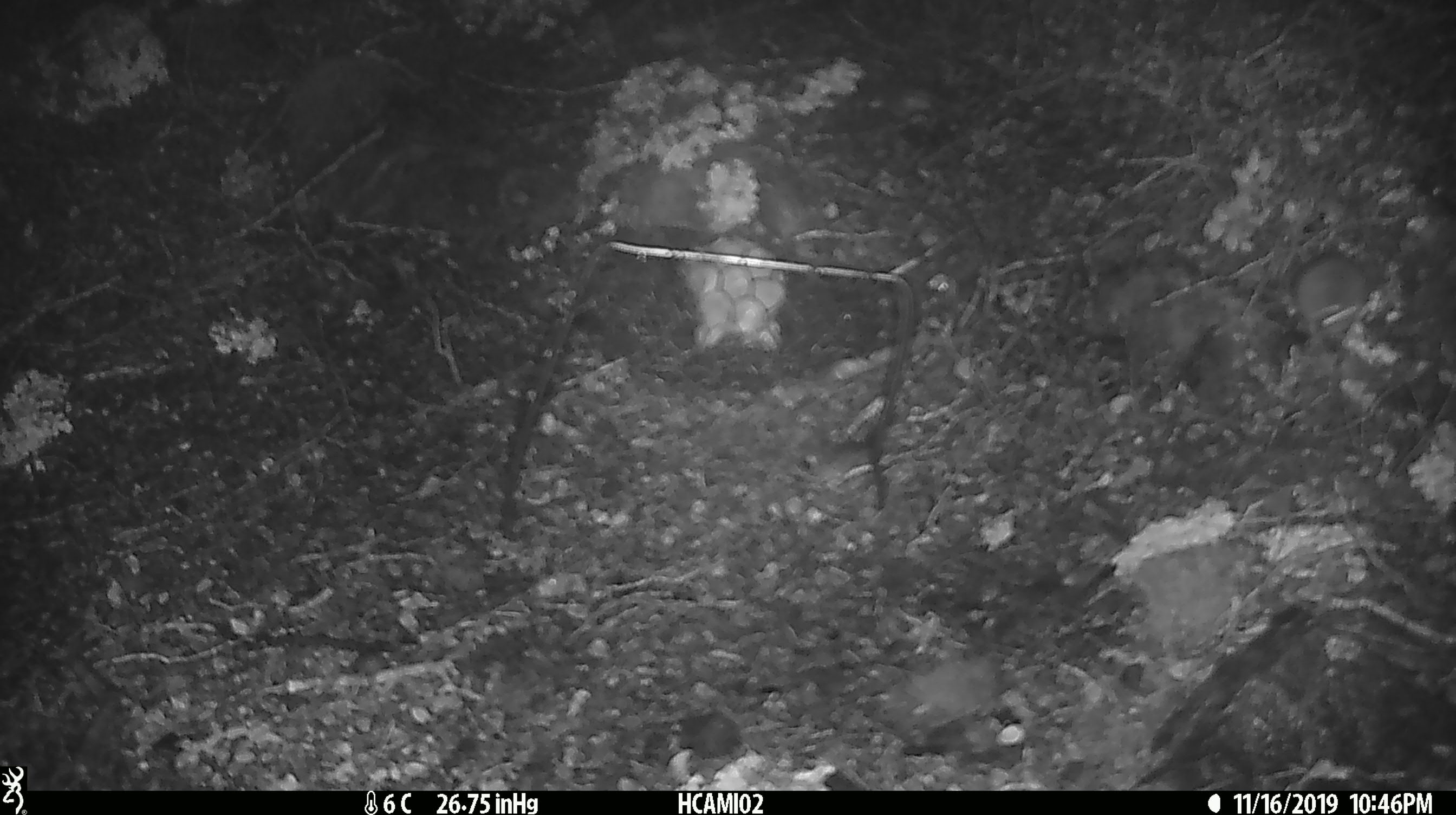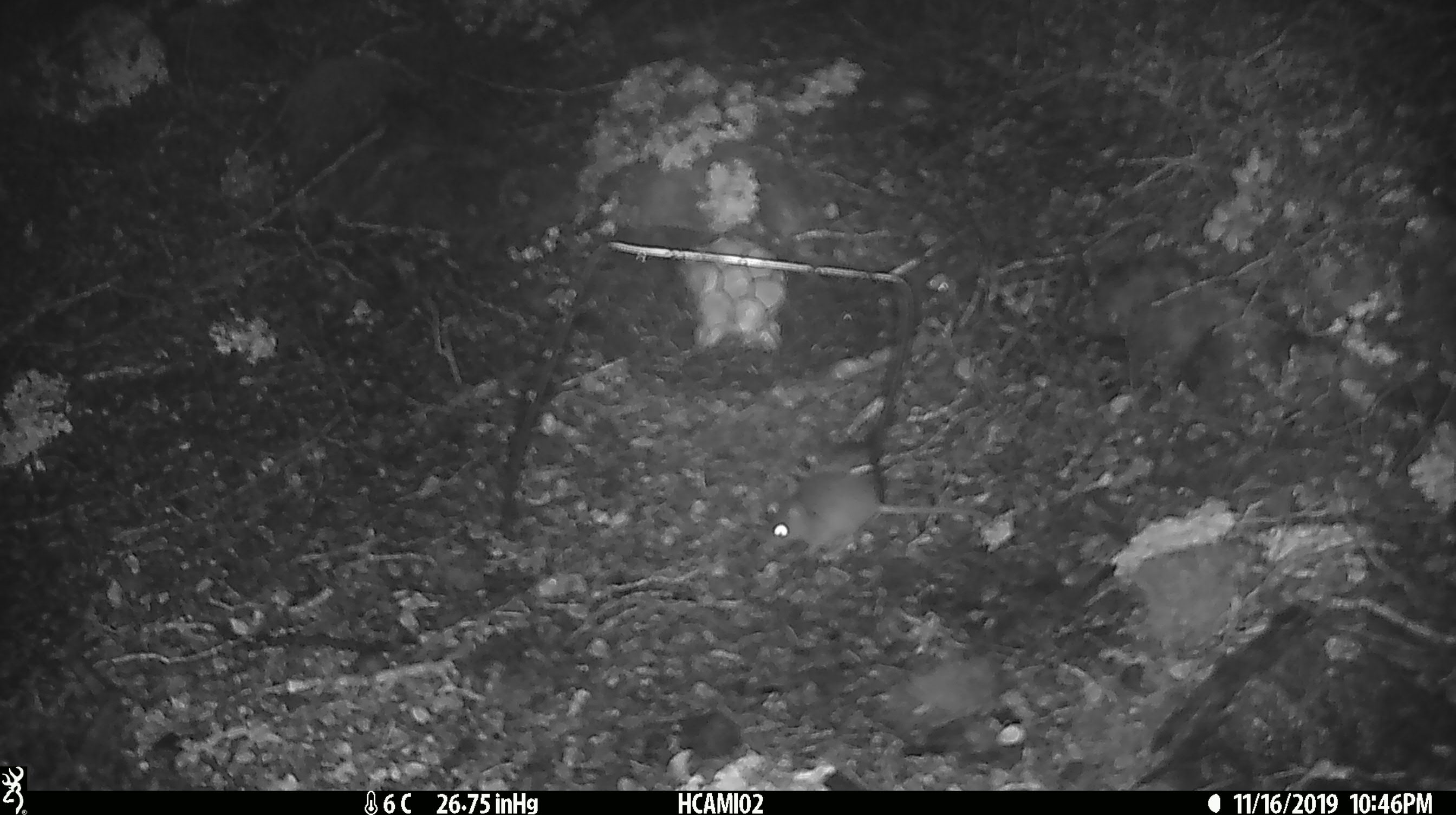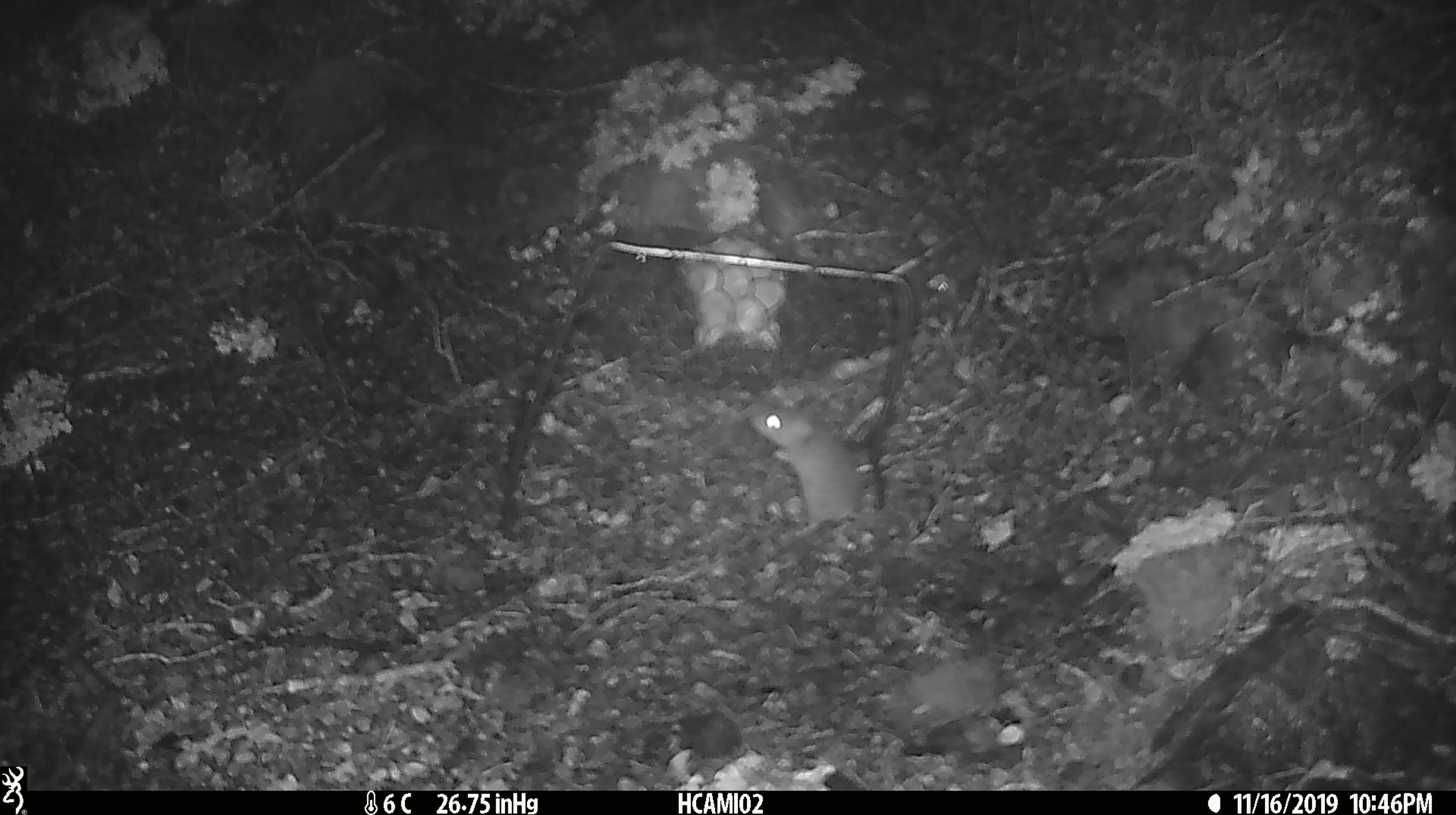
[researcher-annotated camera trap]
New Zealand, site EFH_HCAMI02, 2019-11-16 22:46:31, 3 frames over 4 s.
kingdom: Animalia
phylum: Chordata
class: Mammalia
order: Rodentia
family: Muridae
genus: Mus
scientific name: Mus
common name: mouse